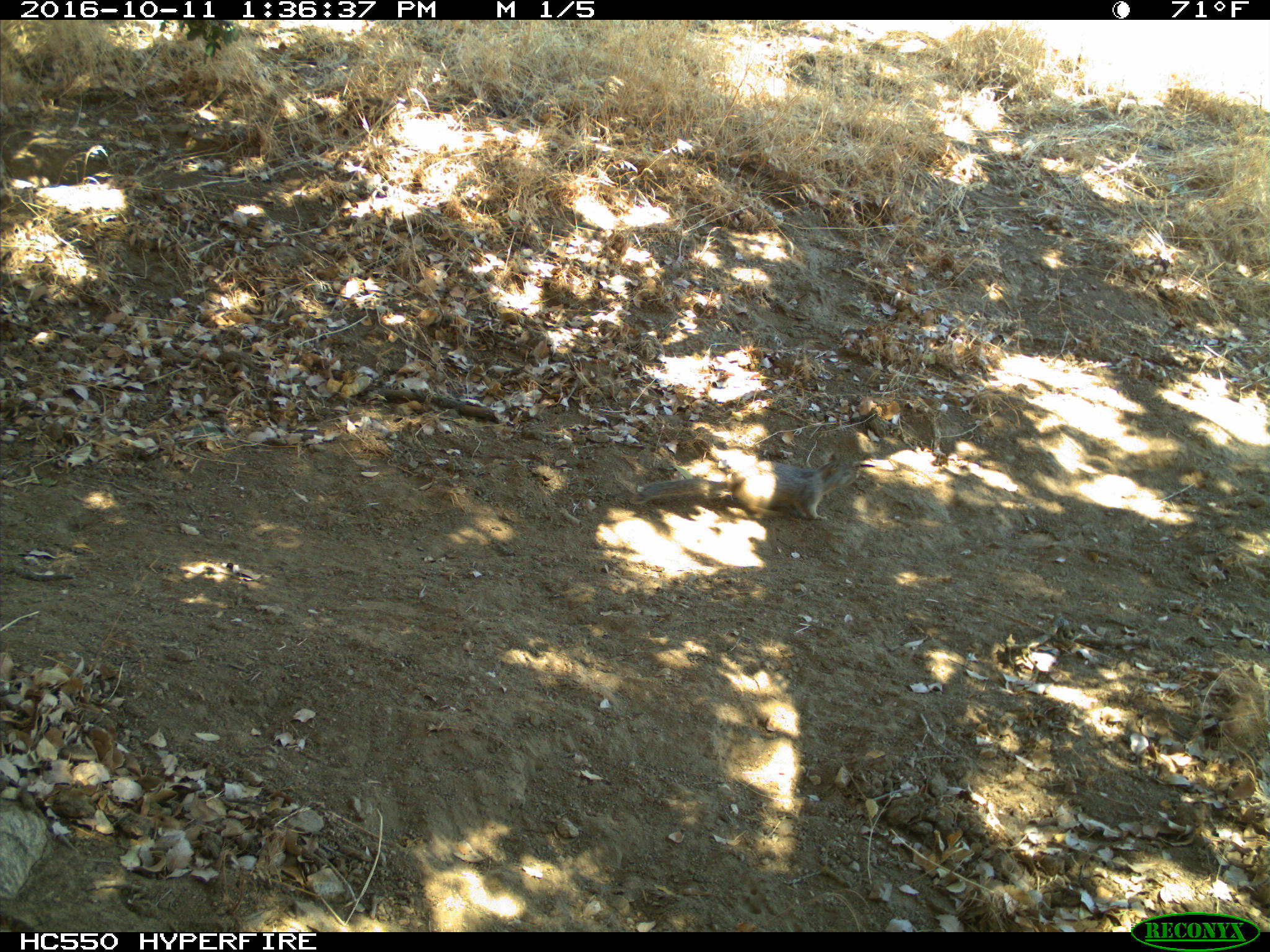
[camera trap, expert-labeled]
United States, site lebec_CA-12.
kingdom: Animalia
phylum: Chordata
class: Mammalia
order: Rodentia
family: Sciuridae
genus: Otospermophilus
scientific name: Otospermophilus beecheyi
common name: california ground squirrel